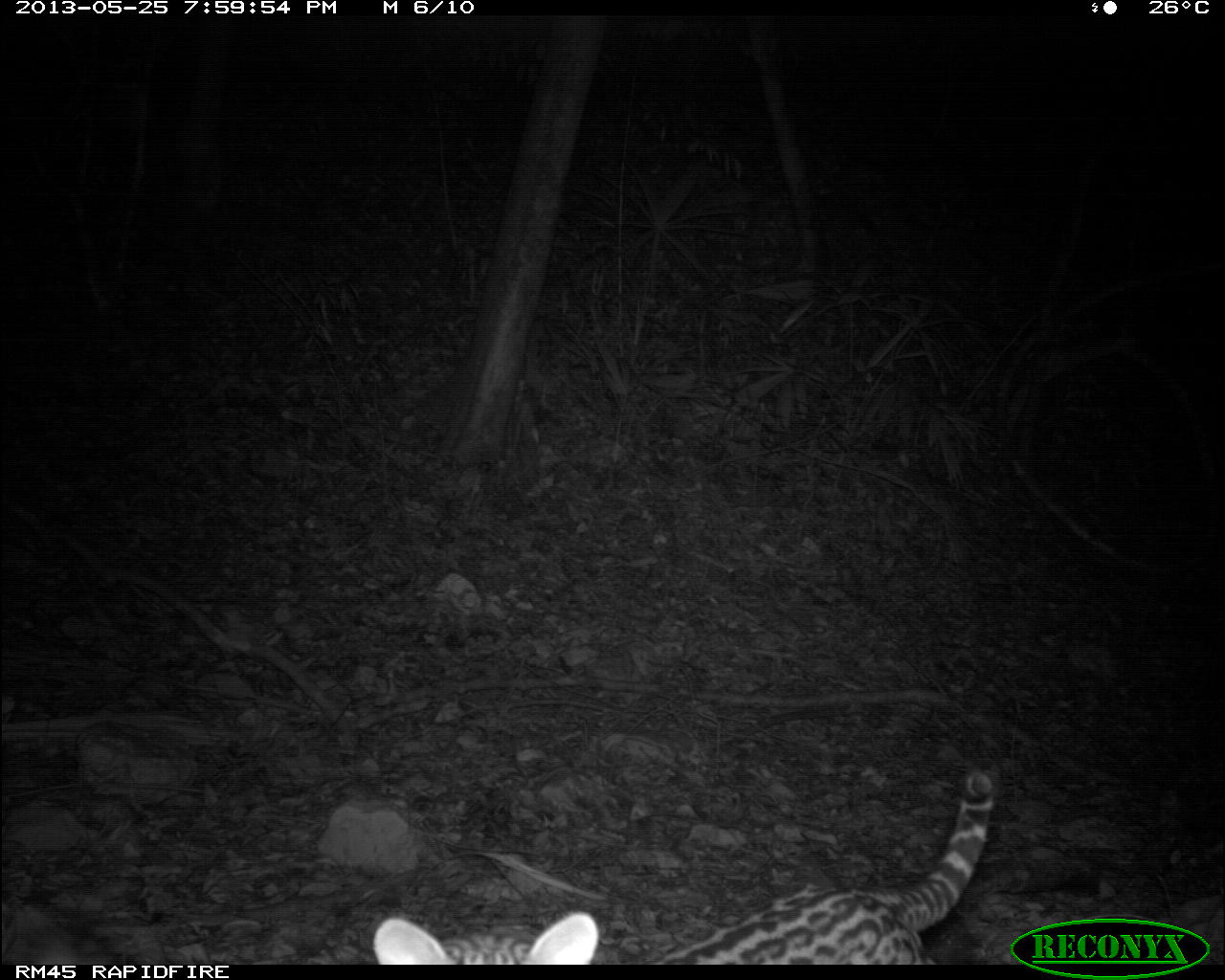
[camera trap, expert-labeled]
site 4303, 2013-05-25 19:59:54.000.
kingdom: Animalia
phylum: Chordata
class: Mammalia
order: Carnivora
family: Felidae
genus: Leopardus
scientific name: Leopardus pardalis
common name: ocelot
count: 1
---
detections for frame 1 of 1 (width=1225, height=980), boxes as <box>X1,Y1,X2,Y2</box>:
leopardus pardalis: <box>370,764,997,963</box>